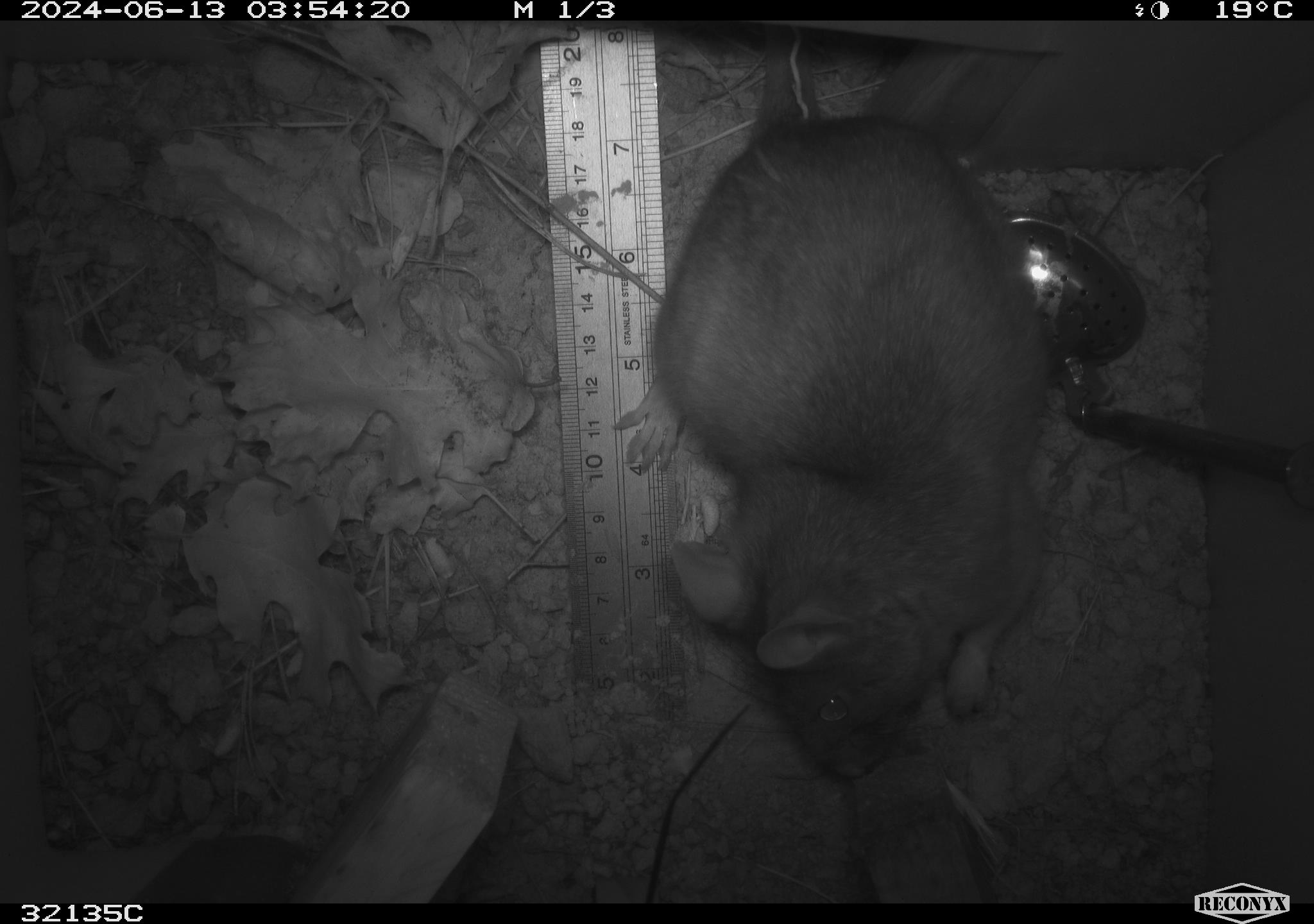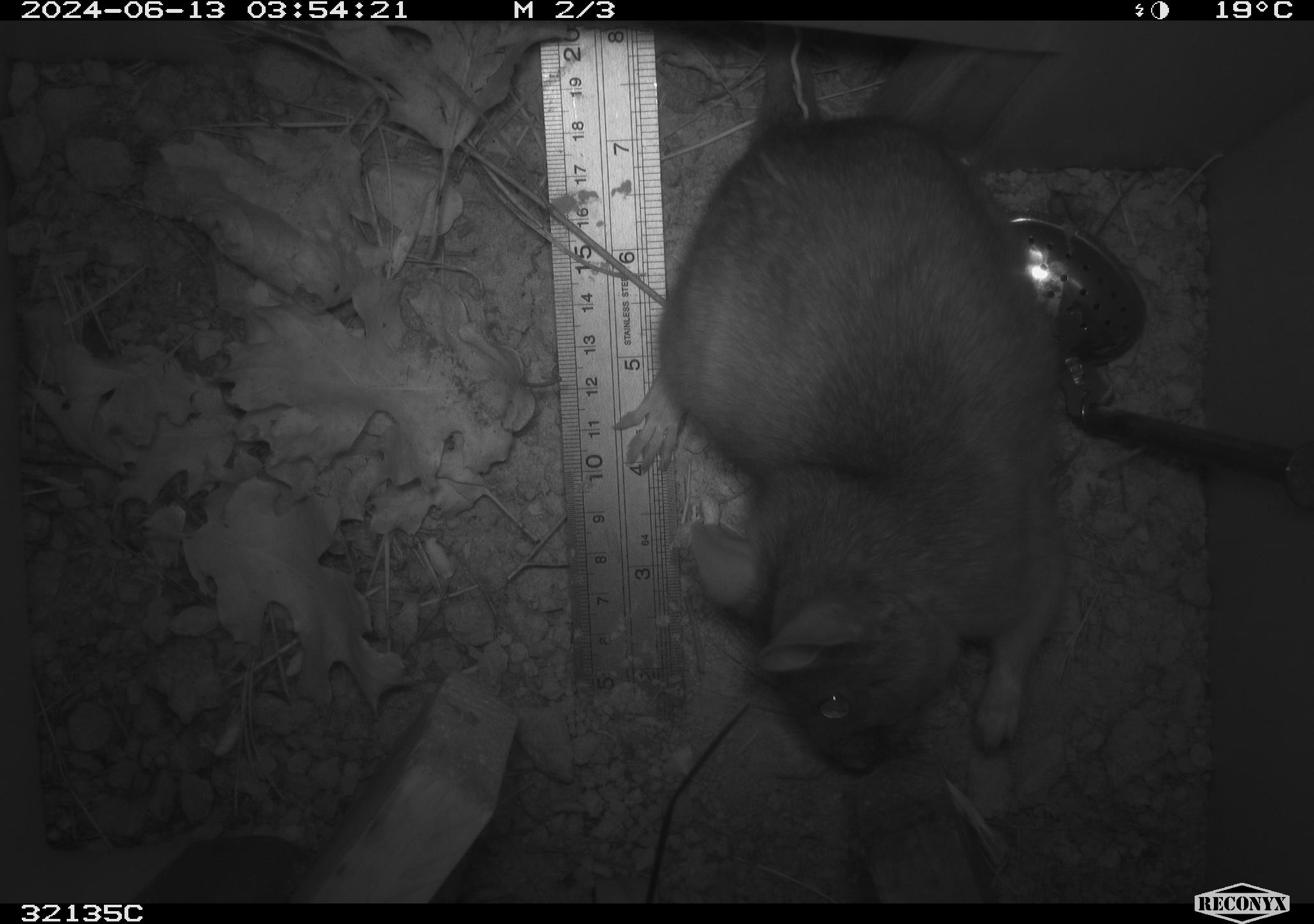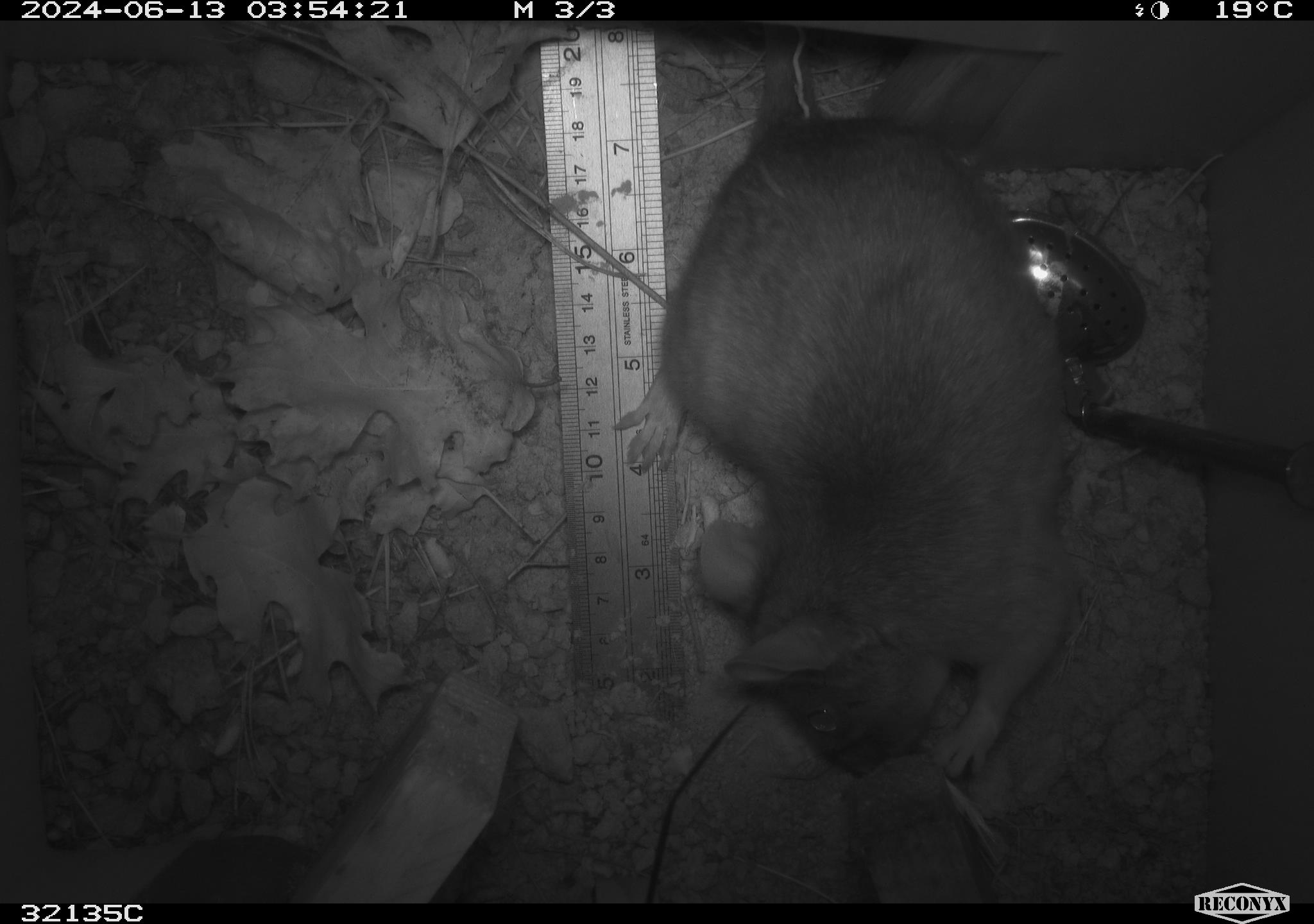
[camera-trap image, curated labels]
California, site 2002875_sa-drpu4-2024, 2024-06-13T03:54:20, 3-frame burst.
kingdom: Animalia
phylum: Chordata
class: Mammalia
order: Rodentia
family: Cricetidae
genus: Neotoma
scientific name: Neotoma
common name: pack rat or woodrat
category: neotoma species